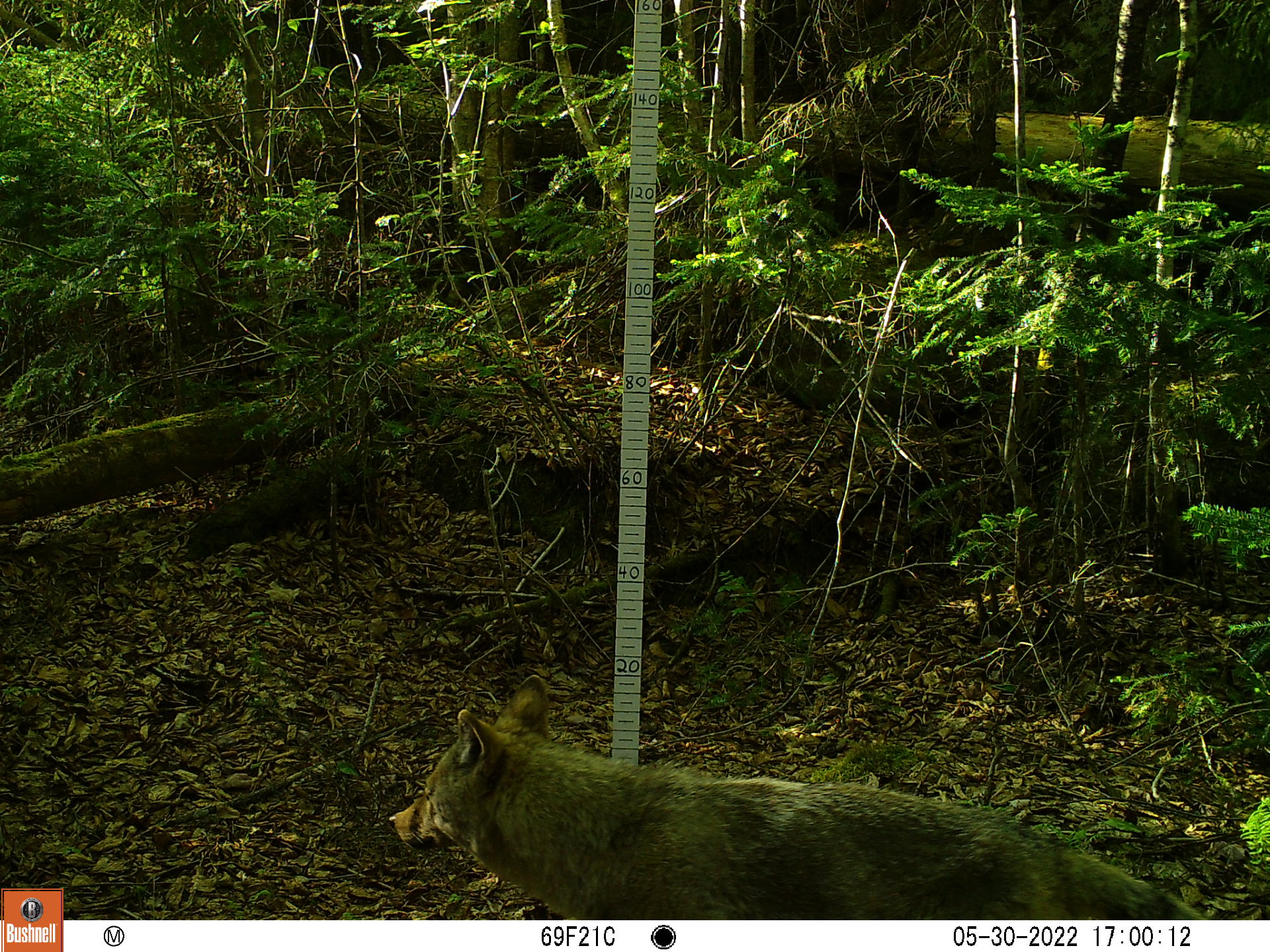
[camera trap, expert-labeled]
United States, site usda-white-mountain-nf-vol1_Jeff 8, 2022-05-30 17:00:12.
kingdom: Animalia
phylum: Chordata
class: Mammalia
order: Carnivora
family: Canidae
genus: Canis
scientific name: Canis latrans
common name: coyote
Coyote (Canis latrans).